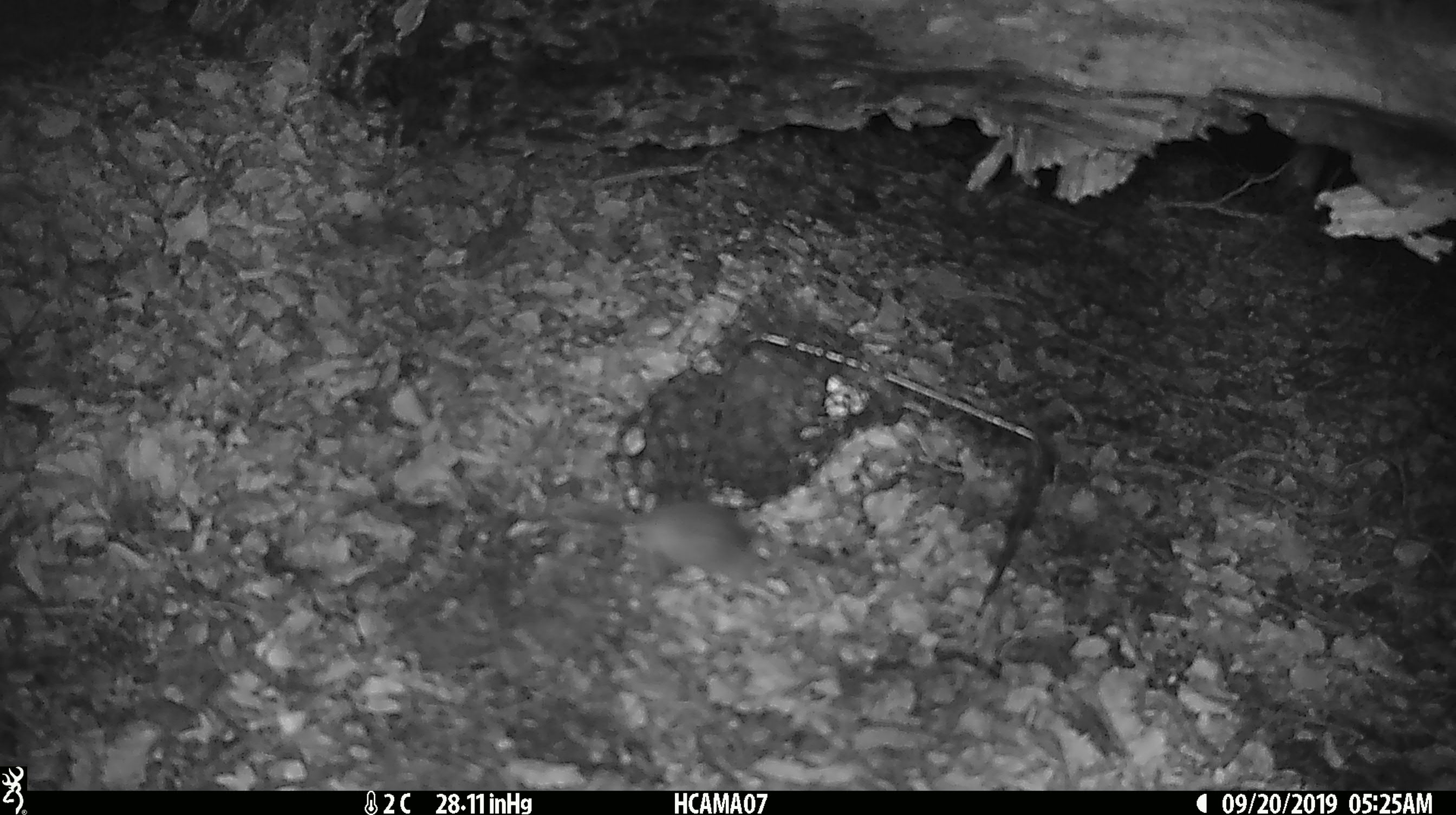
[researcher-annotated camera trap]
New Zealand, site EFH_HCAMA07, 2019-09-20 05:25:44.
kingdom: Animalia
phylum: Chordata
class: Mammalia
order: Rodentia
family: Muridae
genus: Mus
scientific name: Mus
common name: mouse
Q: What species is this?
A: Mouse (Mus).